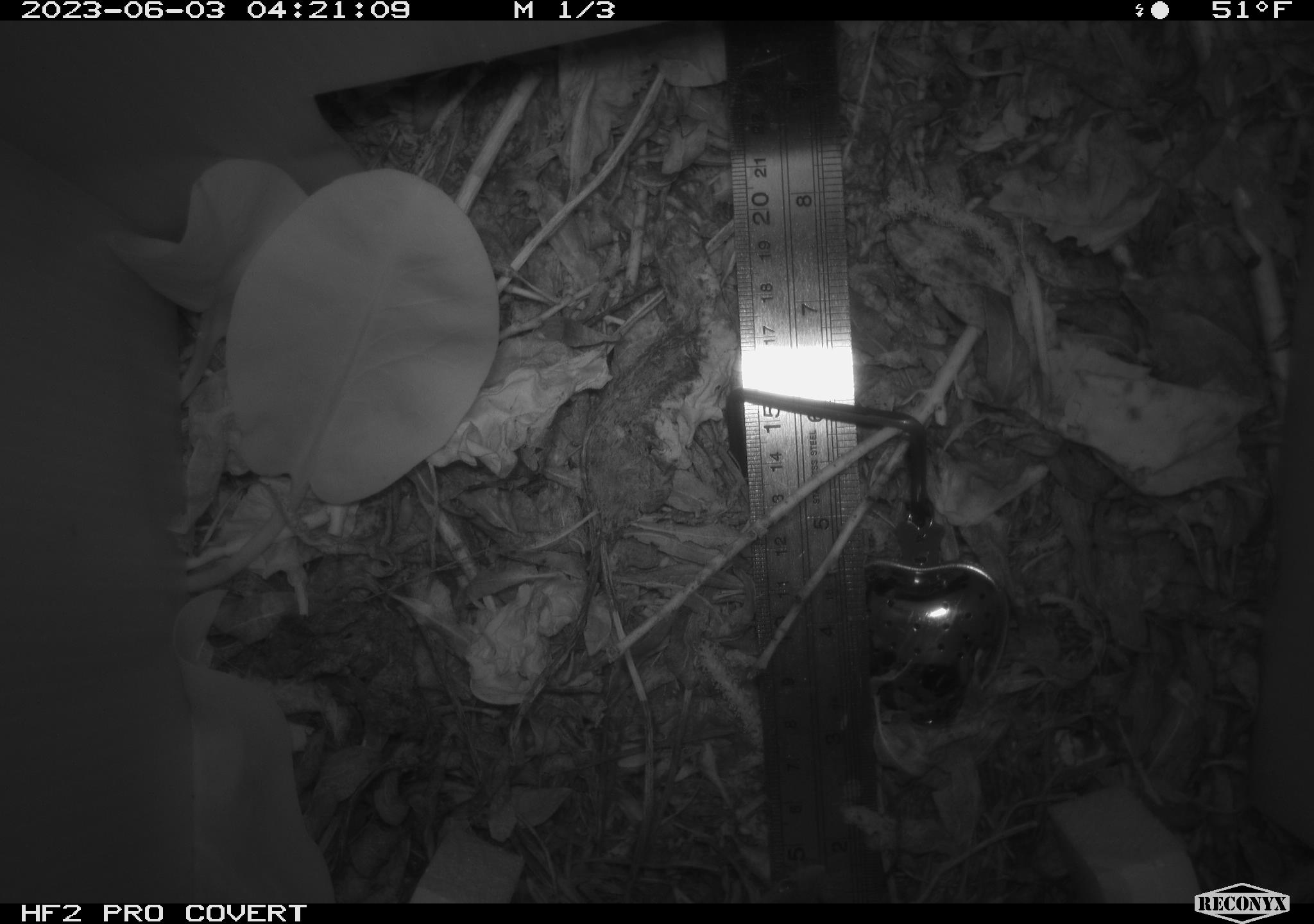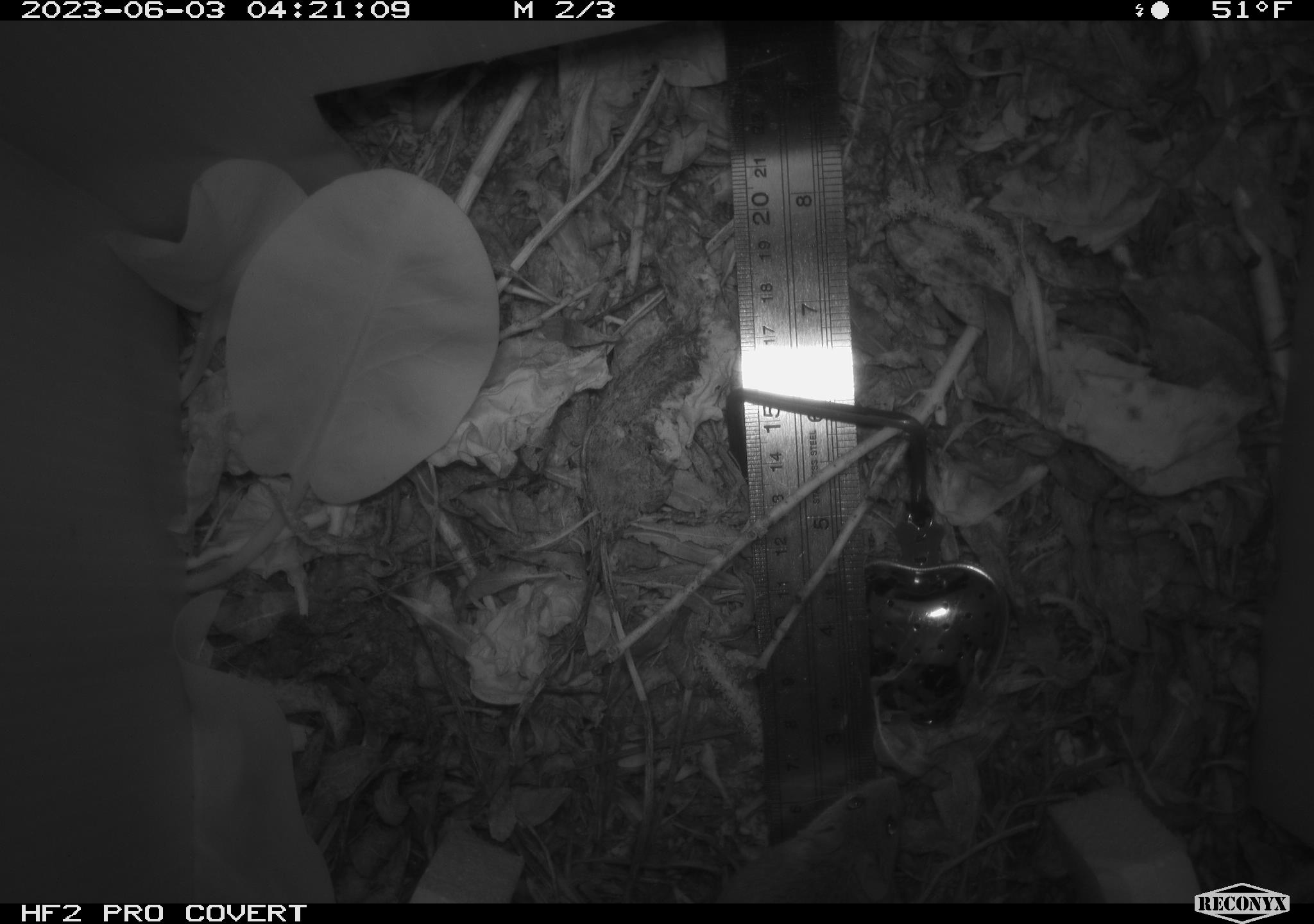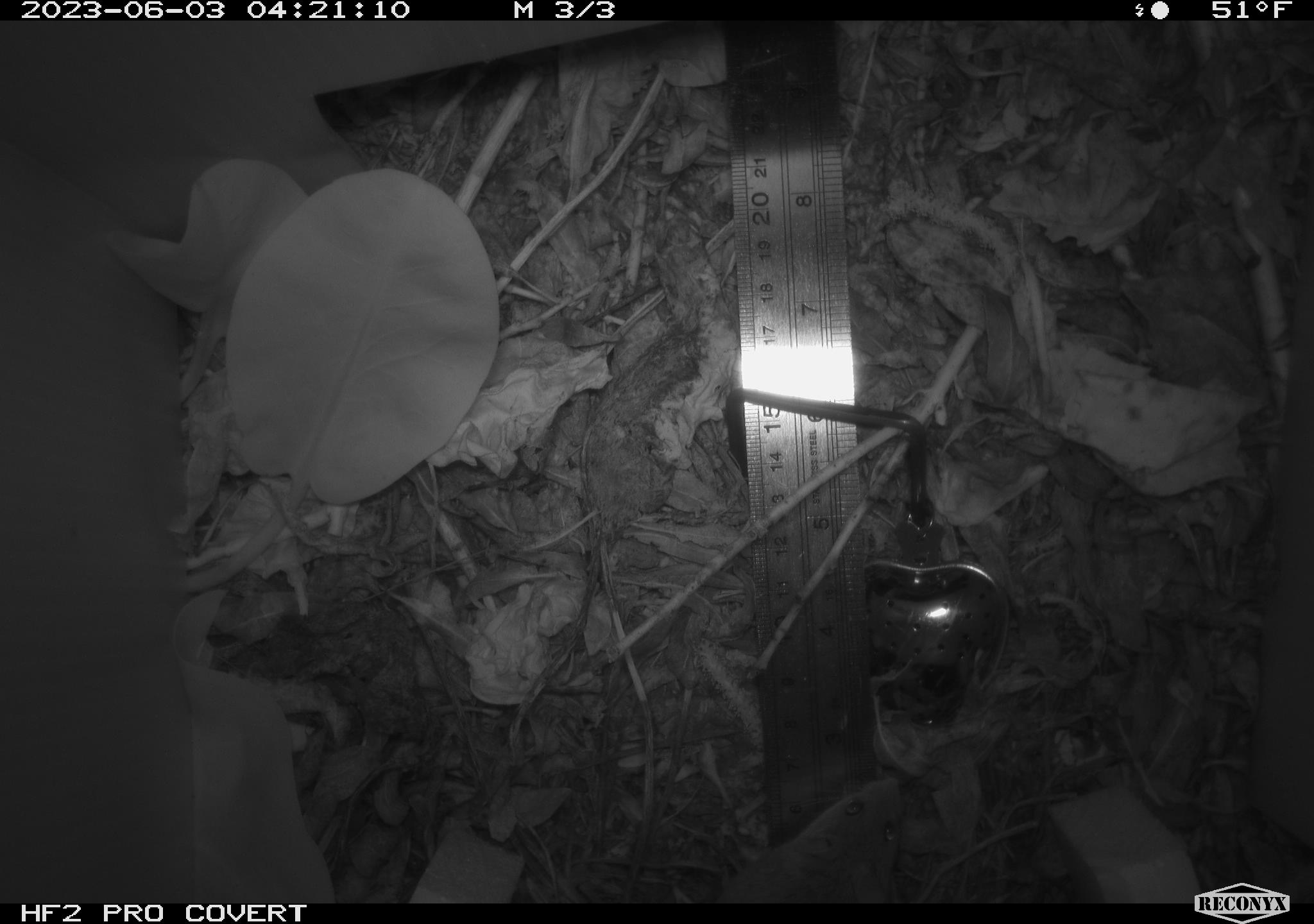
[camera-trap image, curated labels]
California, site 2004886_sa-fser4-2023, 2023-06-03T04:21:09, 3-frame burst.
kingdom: Animalia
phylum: Chordata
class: Mammalia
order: Rodentia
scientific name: Rodentia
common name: mouse species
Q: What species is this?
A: Mouse species (Rodentia).